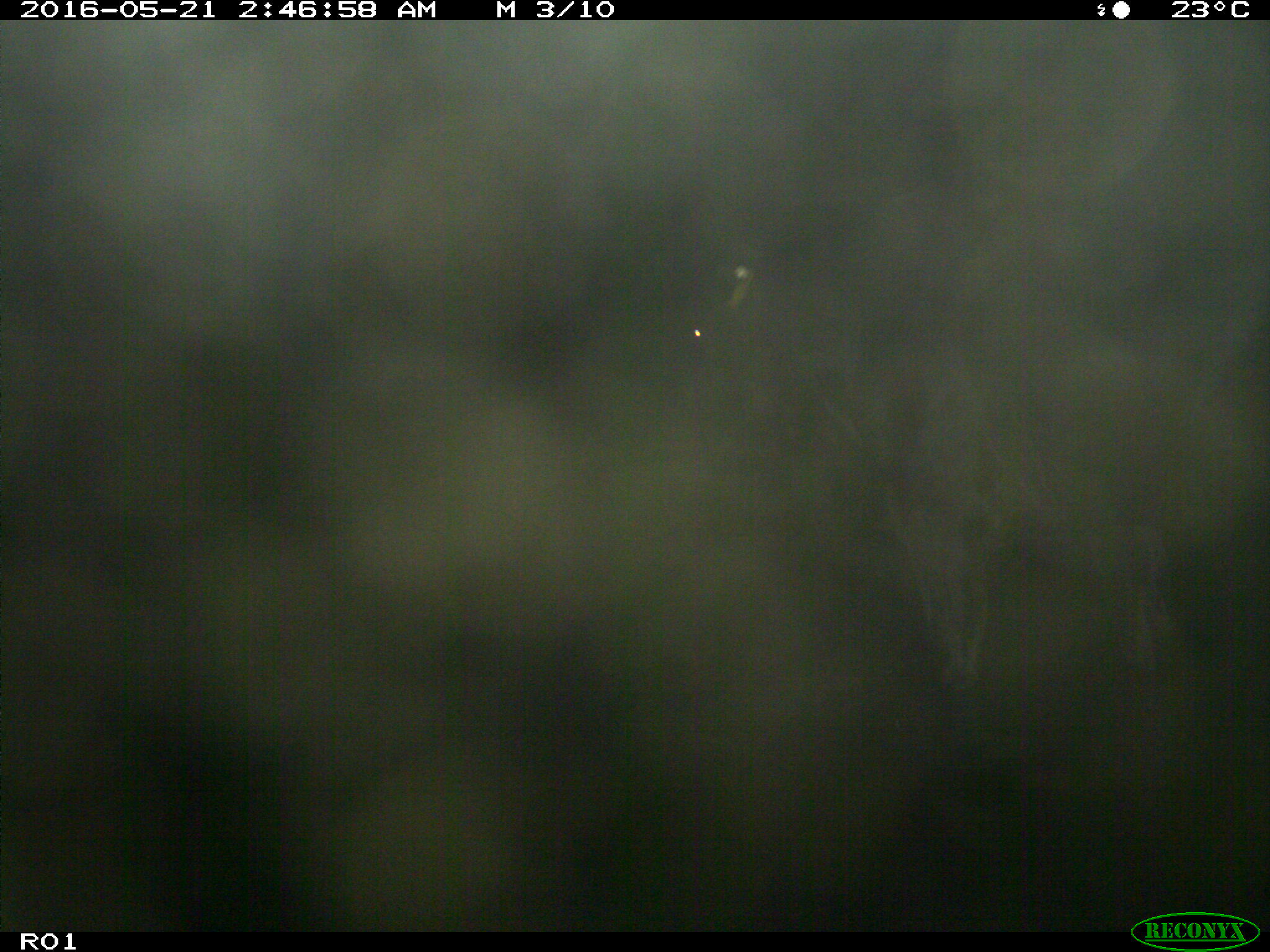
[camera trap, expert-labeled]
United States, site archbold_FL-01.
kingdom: Animalia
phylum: Chordata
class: Mammalia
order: Artiodactyla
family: Bovidae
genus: Bos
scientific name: Bos taurus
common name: domestic cow